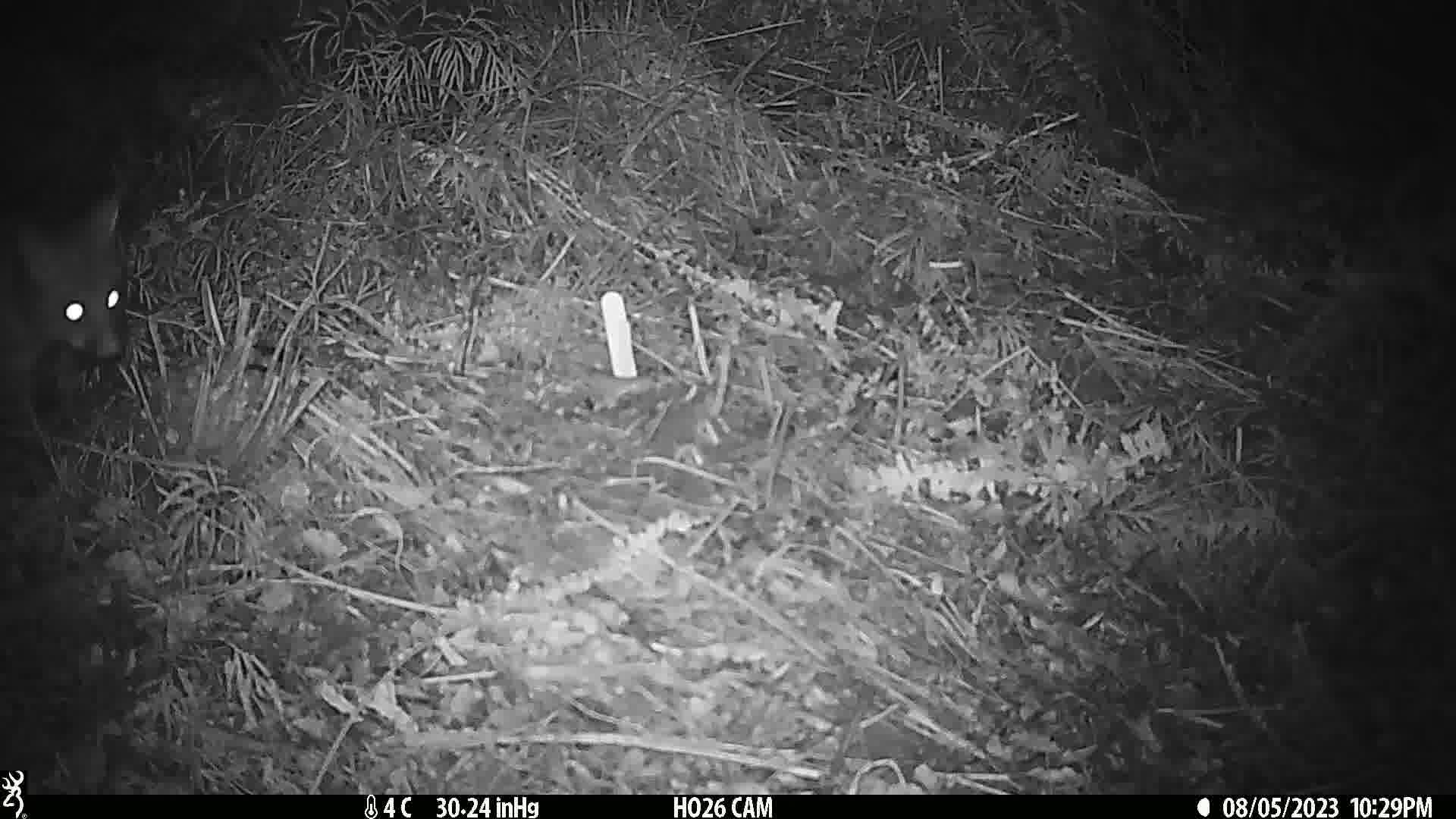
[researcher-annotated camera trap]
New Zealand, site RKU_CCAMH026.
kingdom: Animalia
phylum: Chordata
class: Mammalia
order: Diprotodontia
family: Phalangeridae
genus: Trichosurus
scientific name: Trichosurus vulpecula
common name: common brushtail possum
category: possum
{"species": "possum (common brushtail possum) (Trichosurus vulpecula)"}